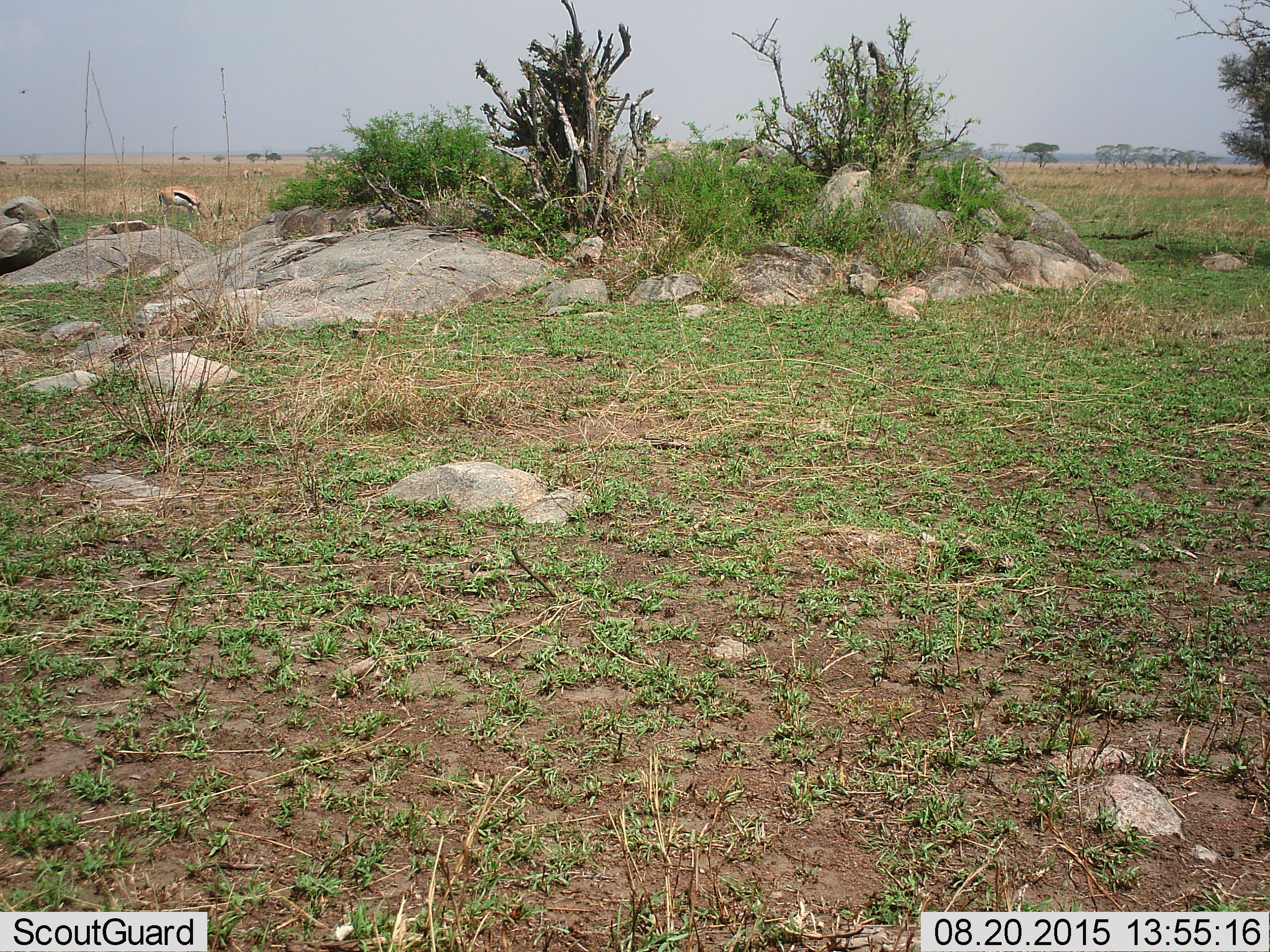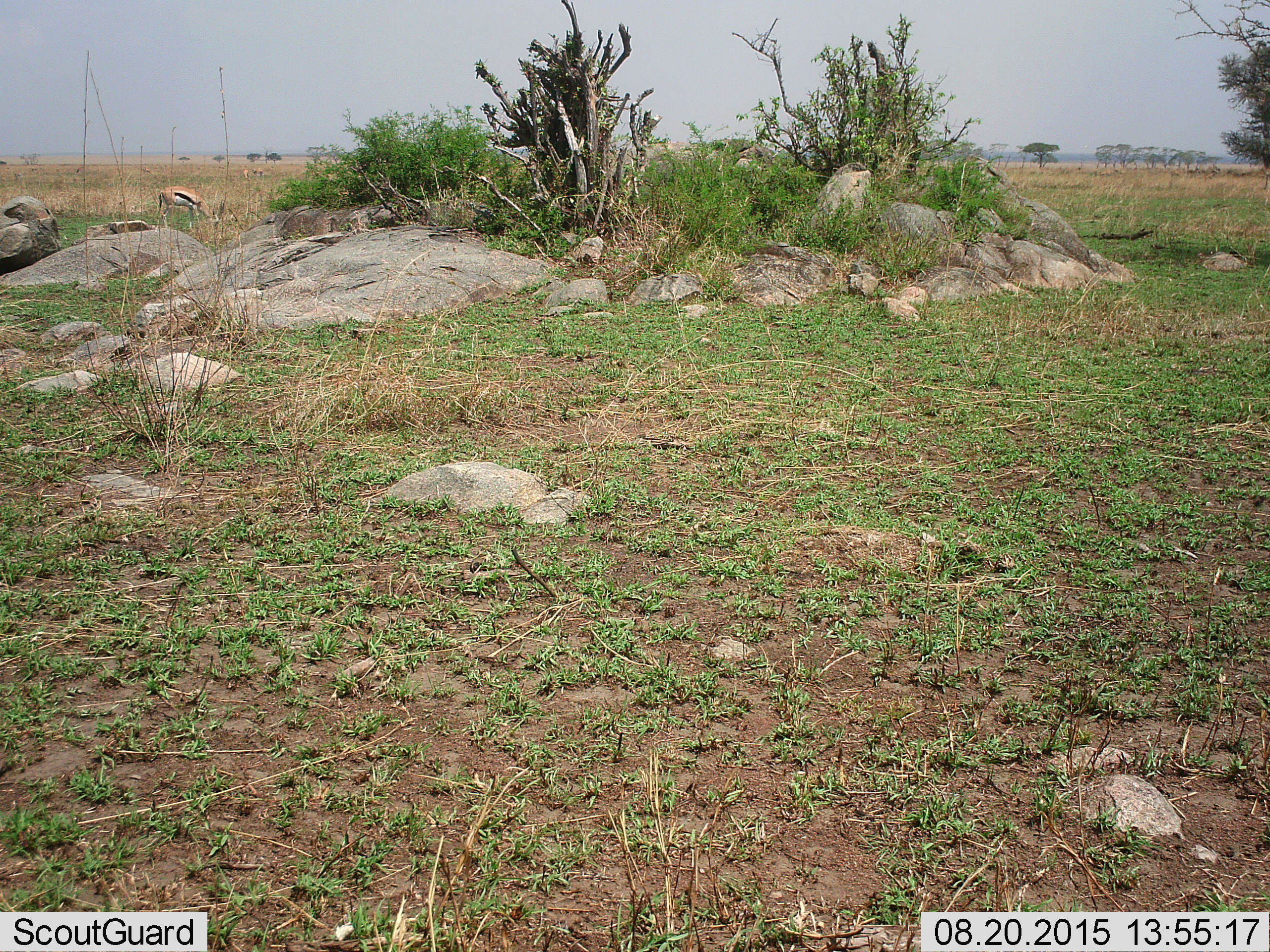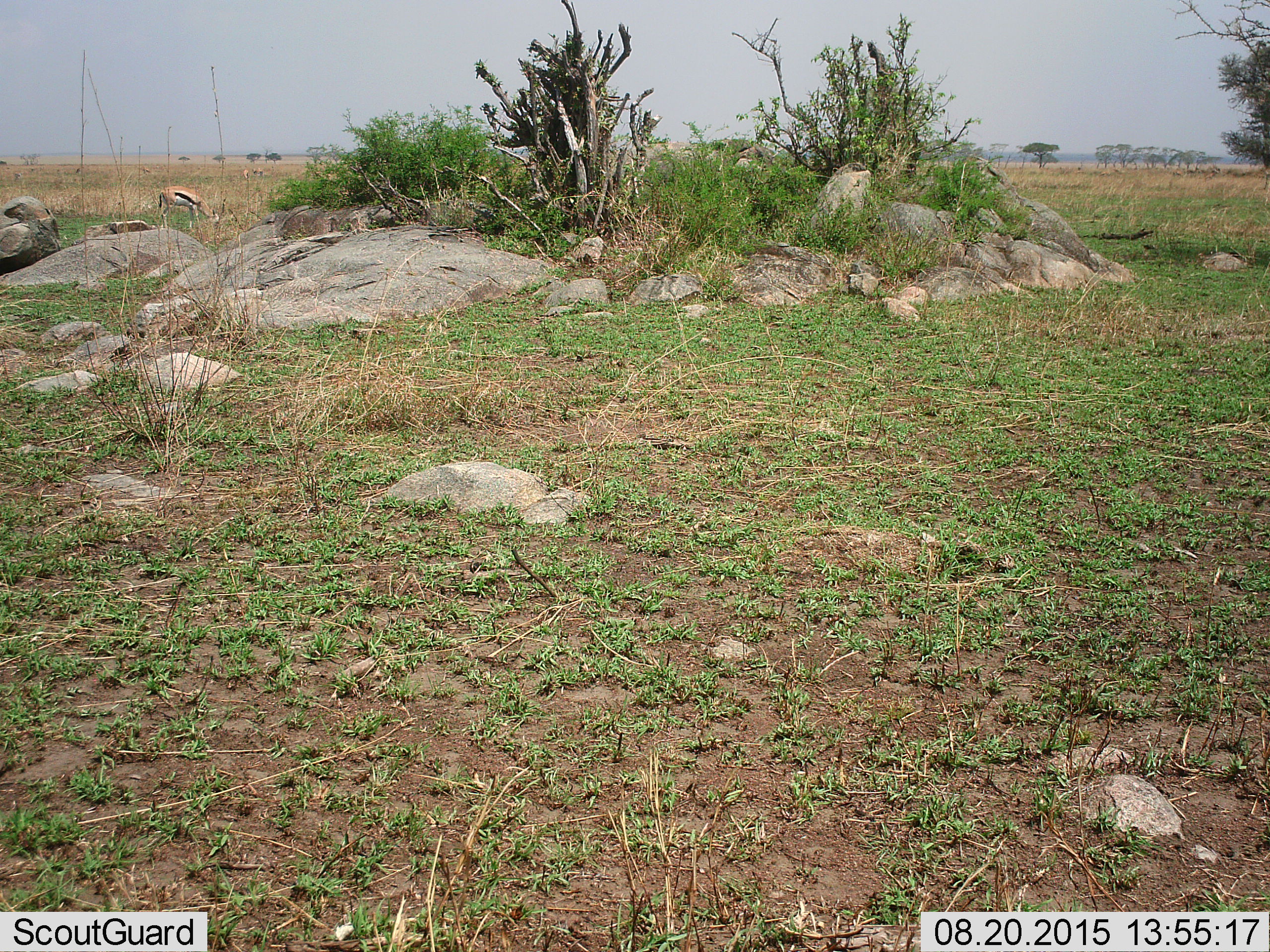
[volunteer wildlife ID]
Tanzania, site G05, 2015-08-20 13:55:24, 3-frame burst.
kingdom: Animalia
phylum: Chordata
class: Mammalia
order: Artiodactyla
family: Bovidae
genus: Eudorcas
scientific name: Eudorcas thomsonii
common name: thomson's gazelle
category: gazellethomsons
Gazellethomsons (thomson's gazelle) (Eudorcas thomsonii), count 1. Behavior (volunteer vote fractions): standing 44%, resting 0%, moving 22%, interacting 0%. Young present (vote fraction): 0%. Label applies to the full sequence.